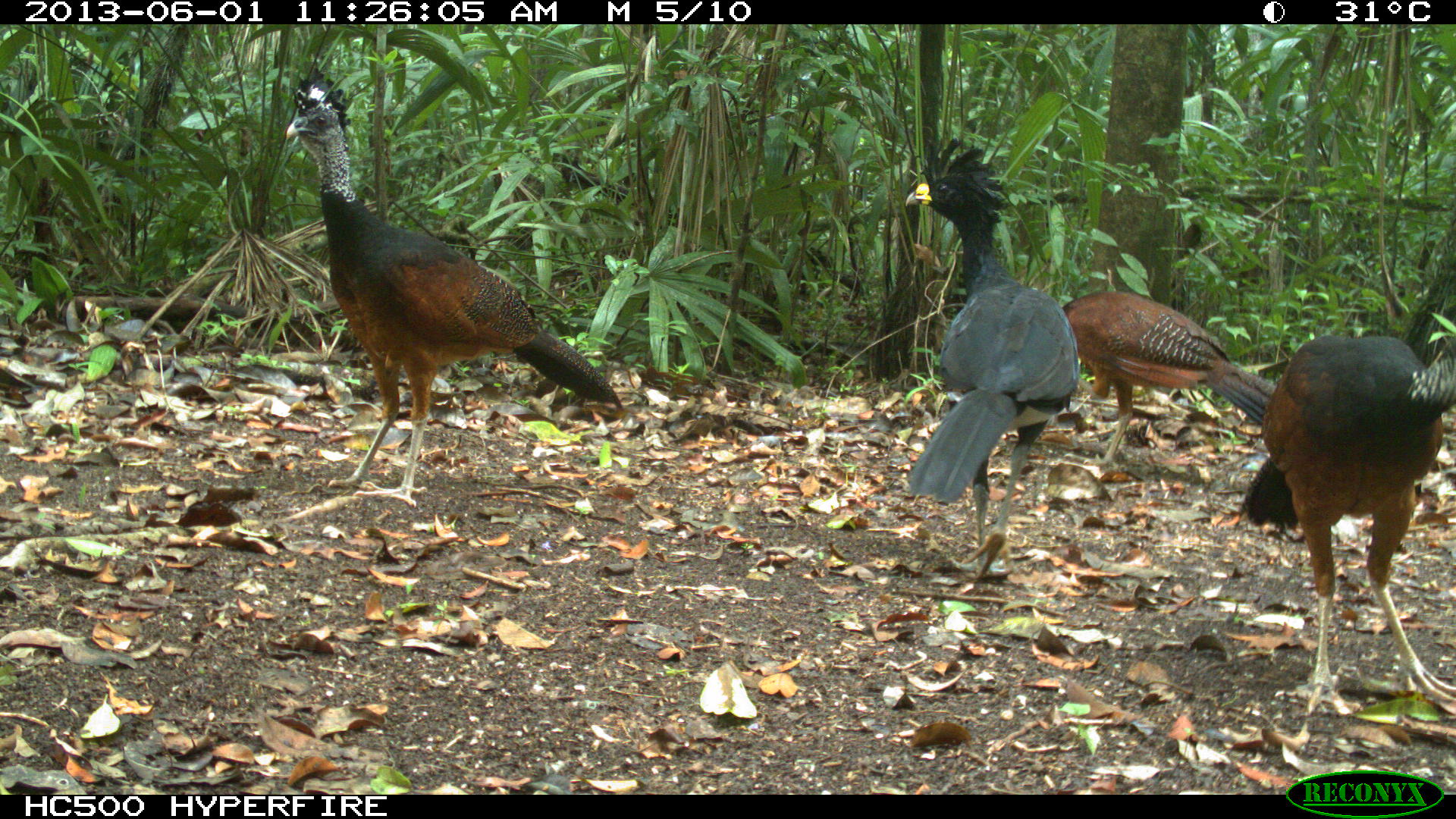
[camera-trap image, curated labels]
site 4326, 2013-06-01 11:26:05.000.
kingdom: Animalia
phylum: Chordata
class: Aves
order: Galliformes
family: Cracidae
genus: Crax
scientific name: Crax rubra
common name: great curassow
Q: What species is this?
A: Crax rubra (great curassow).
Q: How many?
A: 4.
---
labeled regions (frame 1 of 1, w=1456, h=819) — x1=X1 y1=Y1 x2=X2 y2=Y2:
crax rubra: x1=282 y1=64 x2=625 y2=507; x1=1231 y1=330 x2=1456 y2=716; x1=900 y1=141 x2=1076 y2=587; x1=1061 y1=287 x2=1276 y2=466